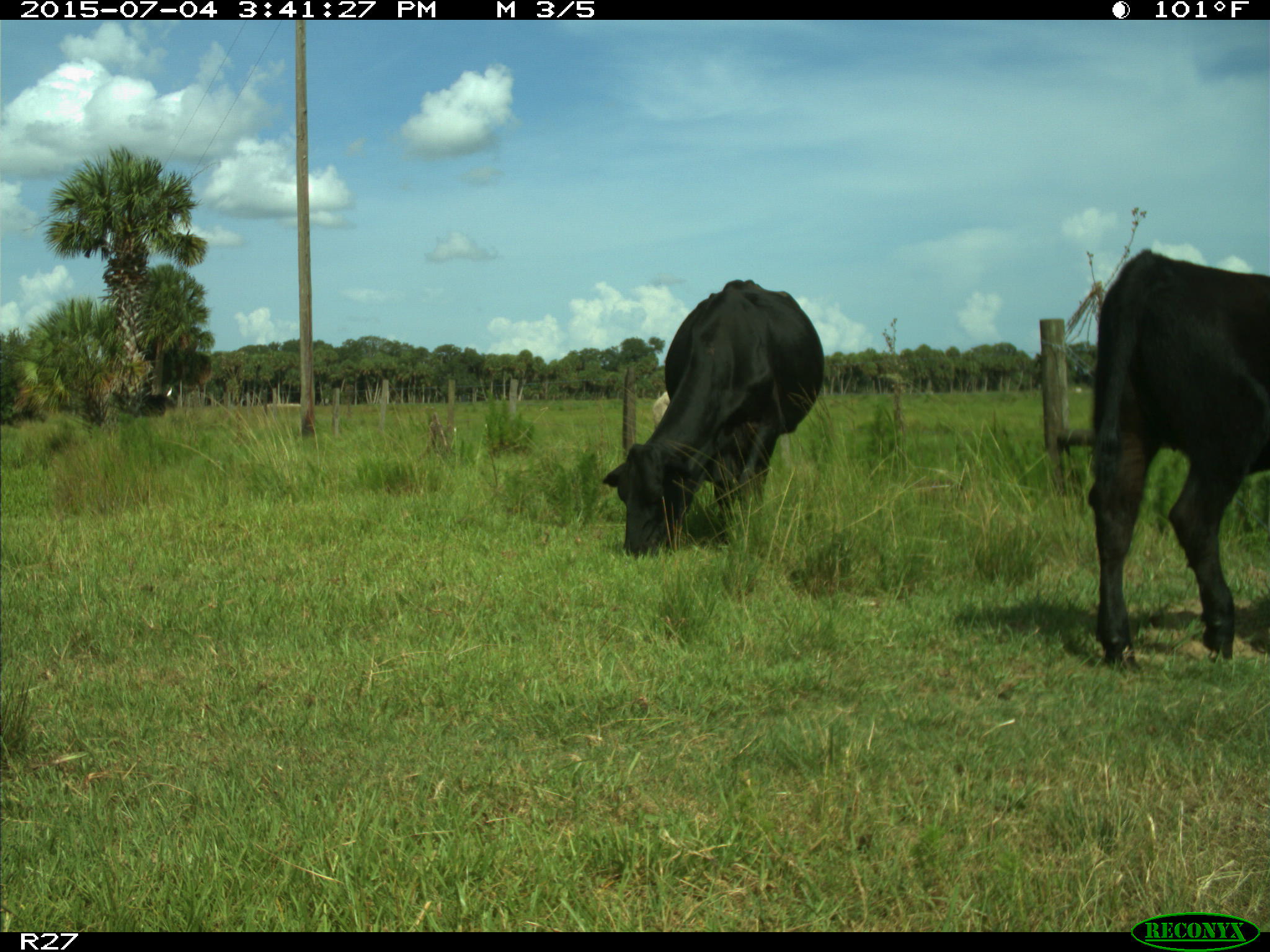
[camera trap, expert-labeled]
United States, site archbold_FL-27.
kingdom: Animalia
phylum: Chordata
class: Mammalia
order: Artiodactyla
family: Bovidae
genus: Bos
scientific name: Bos taurus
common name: domestic cow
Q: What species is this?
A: Bos taurus (domestic cow).